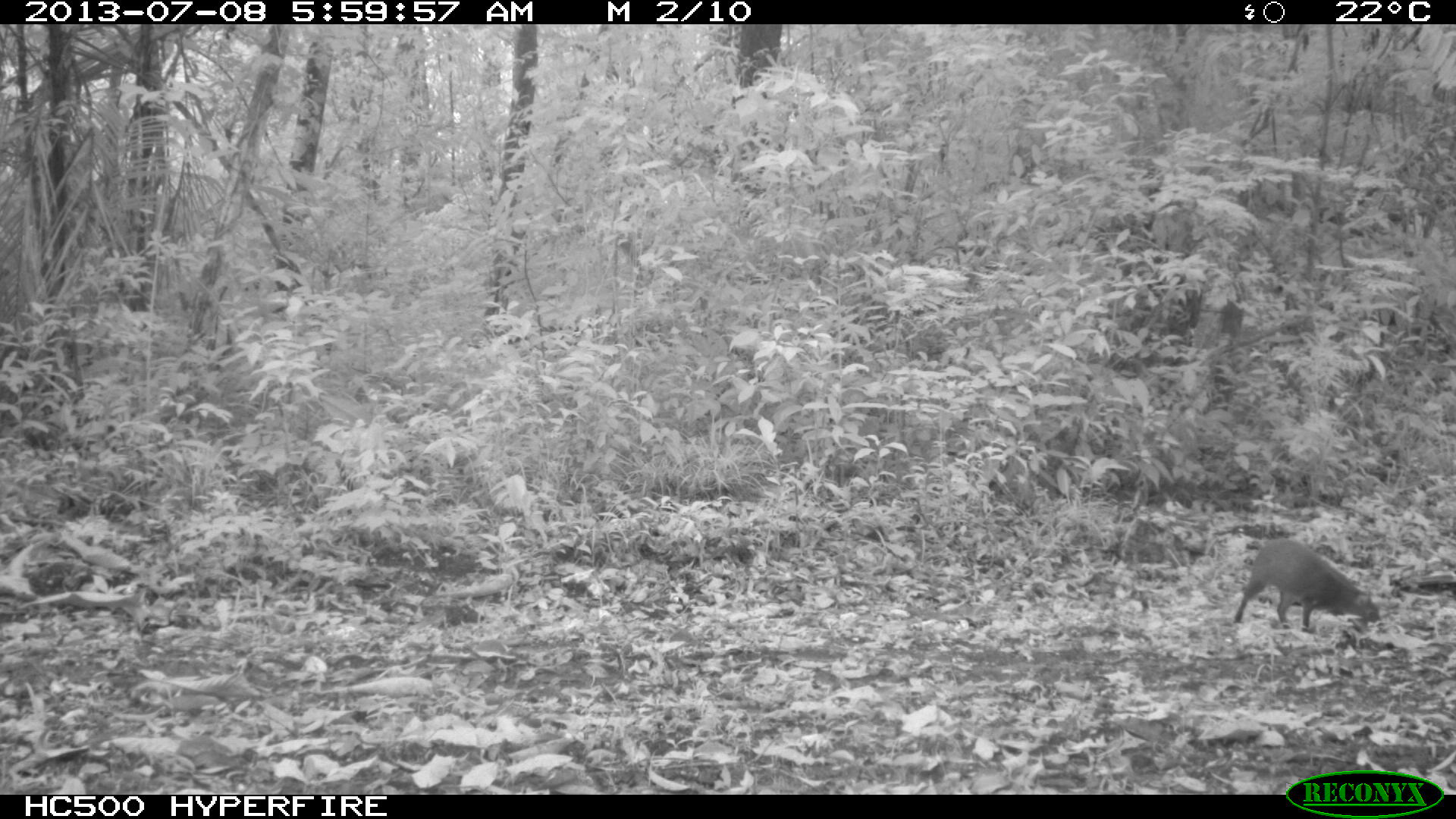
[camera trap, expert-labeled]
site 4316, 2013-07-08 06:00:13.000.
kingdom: Animalia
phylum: Chordata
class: Mammalia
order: Rodentia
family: Dasyproctidae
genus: Dasyprocta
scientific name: Dasyprocta punctata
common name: central american agouti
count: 1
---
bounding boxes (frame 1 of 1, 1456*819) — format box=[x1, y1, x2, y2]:
dasyprocta punctata: box=[1233, 538, 1380, 632]